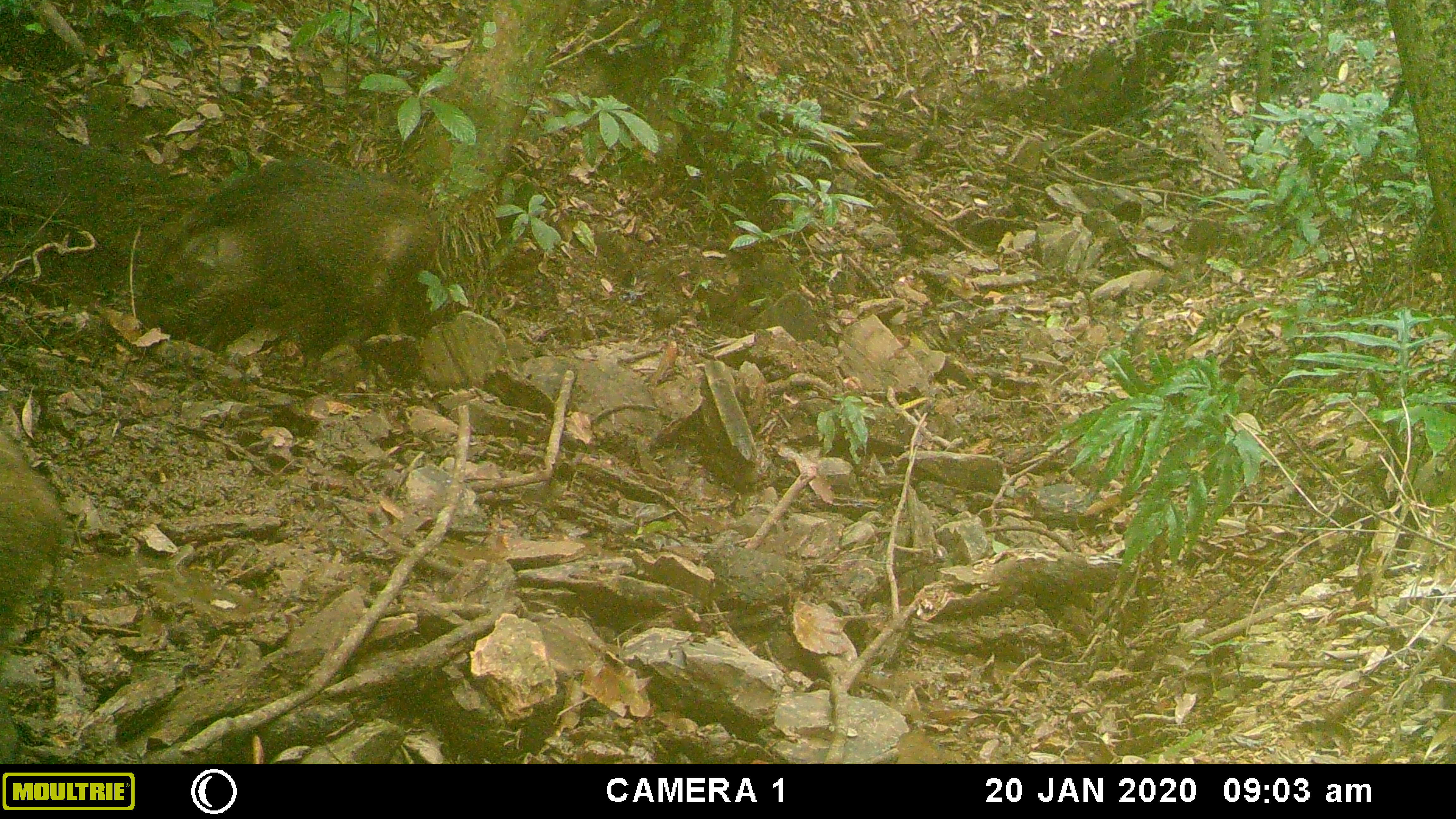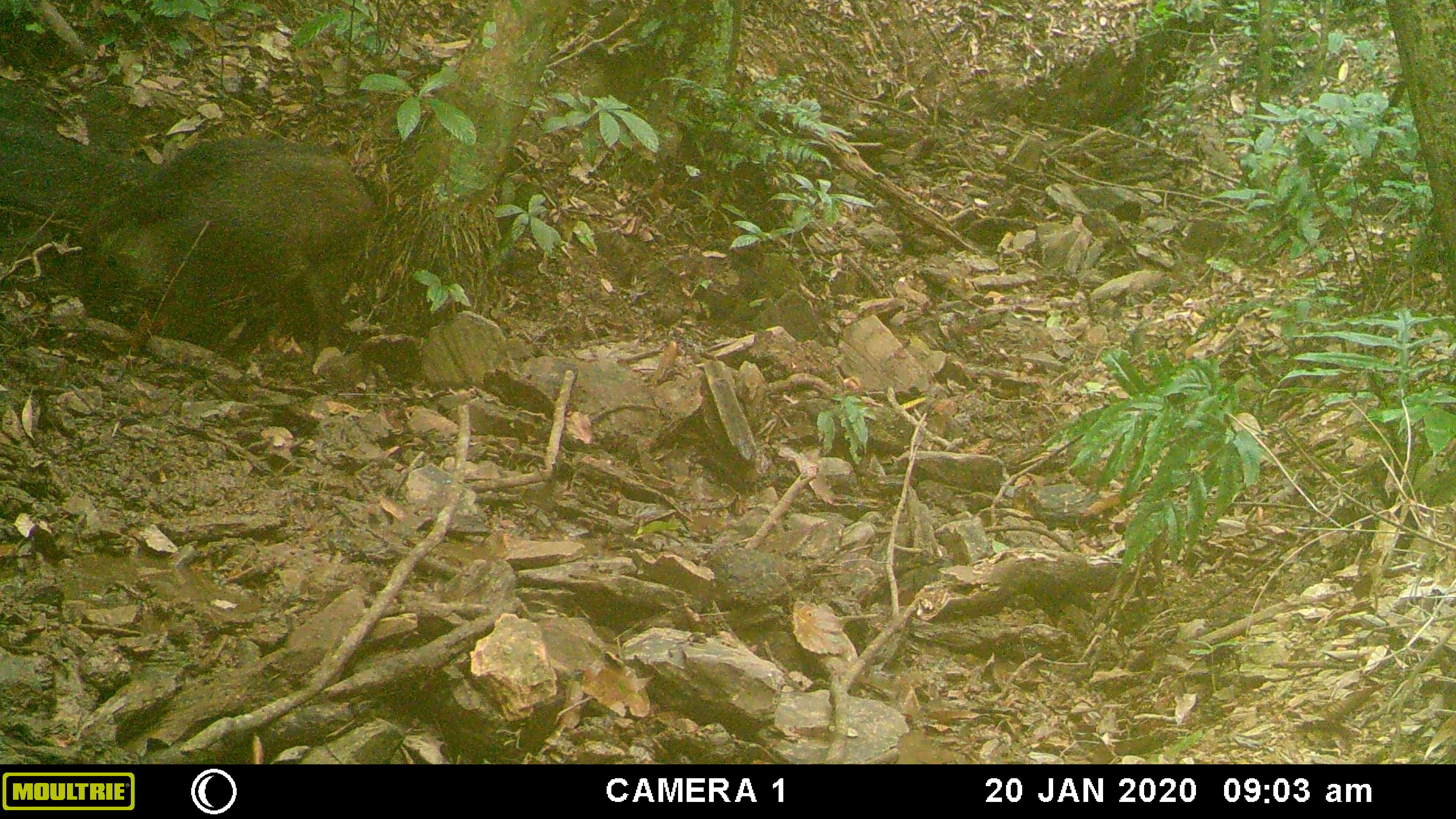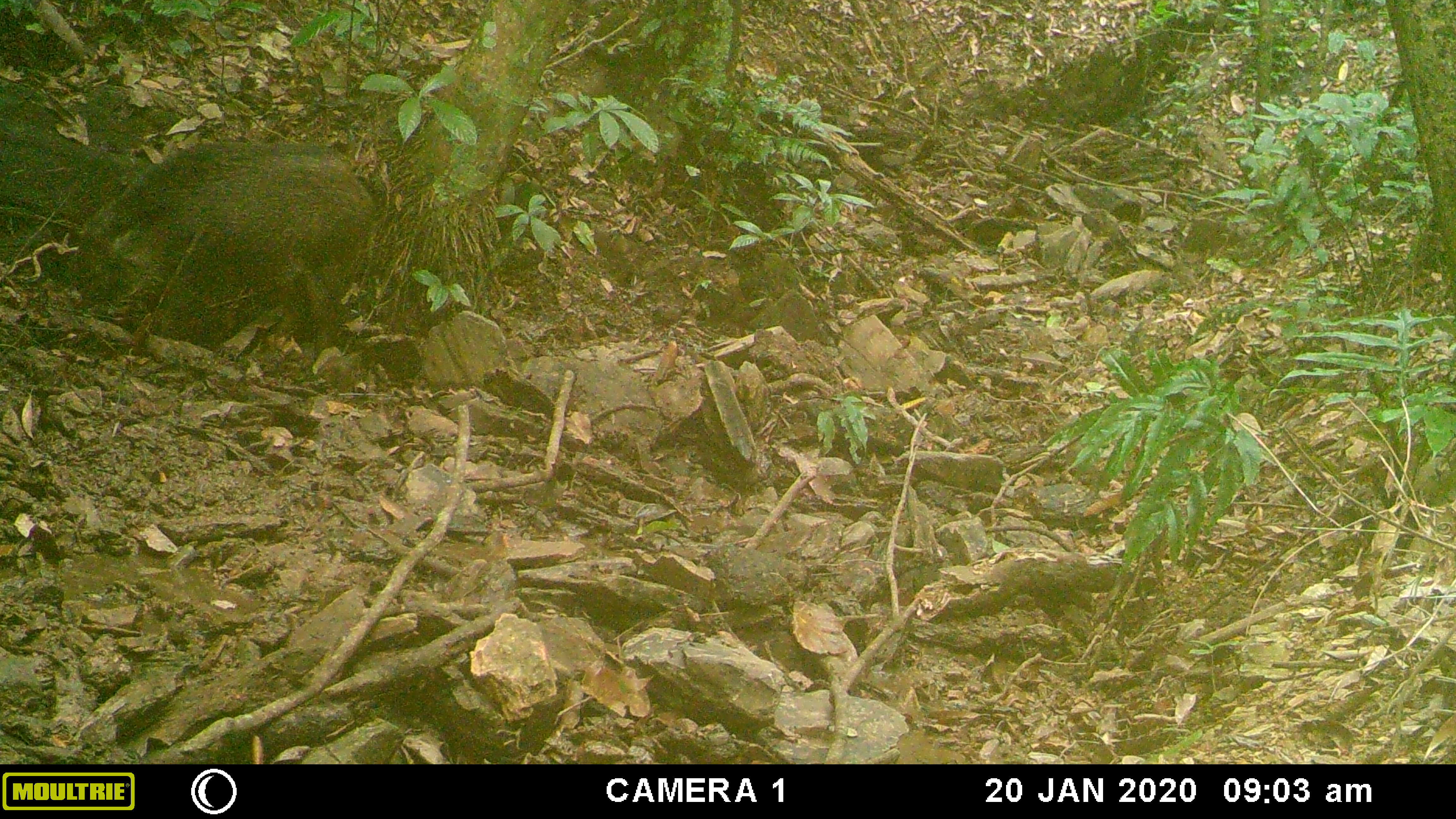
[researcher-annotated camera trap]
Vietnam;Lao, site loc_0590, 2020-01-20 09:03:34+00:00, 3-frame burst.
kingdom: Animalia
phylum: Chordata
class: Mammalia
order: Artiodactyla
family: Suidae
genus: Sus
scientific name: Sus scrofa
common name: eurasian wild pig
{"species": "eurasian wild pig (Sus scrofa)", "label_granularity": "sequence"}